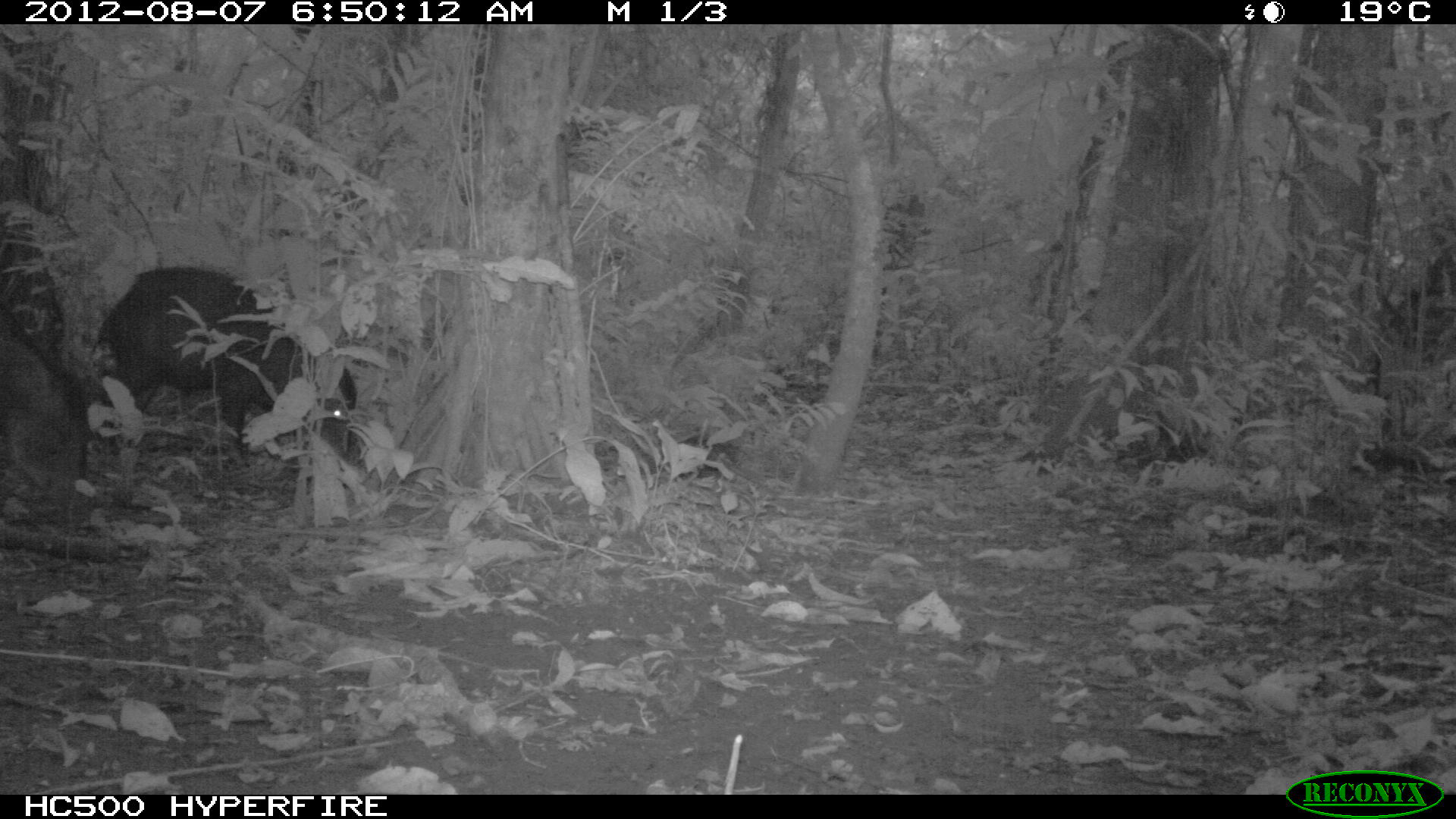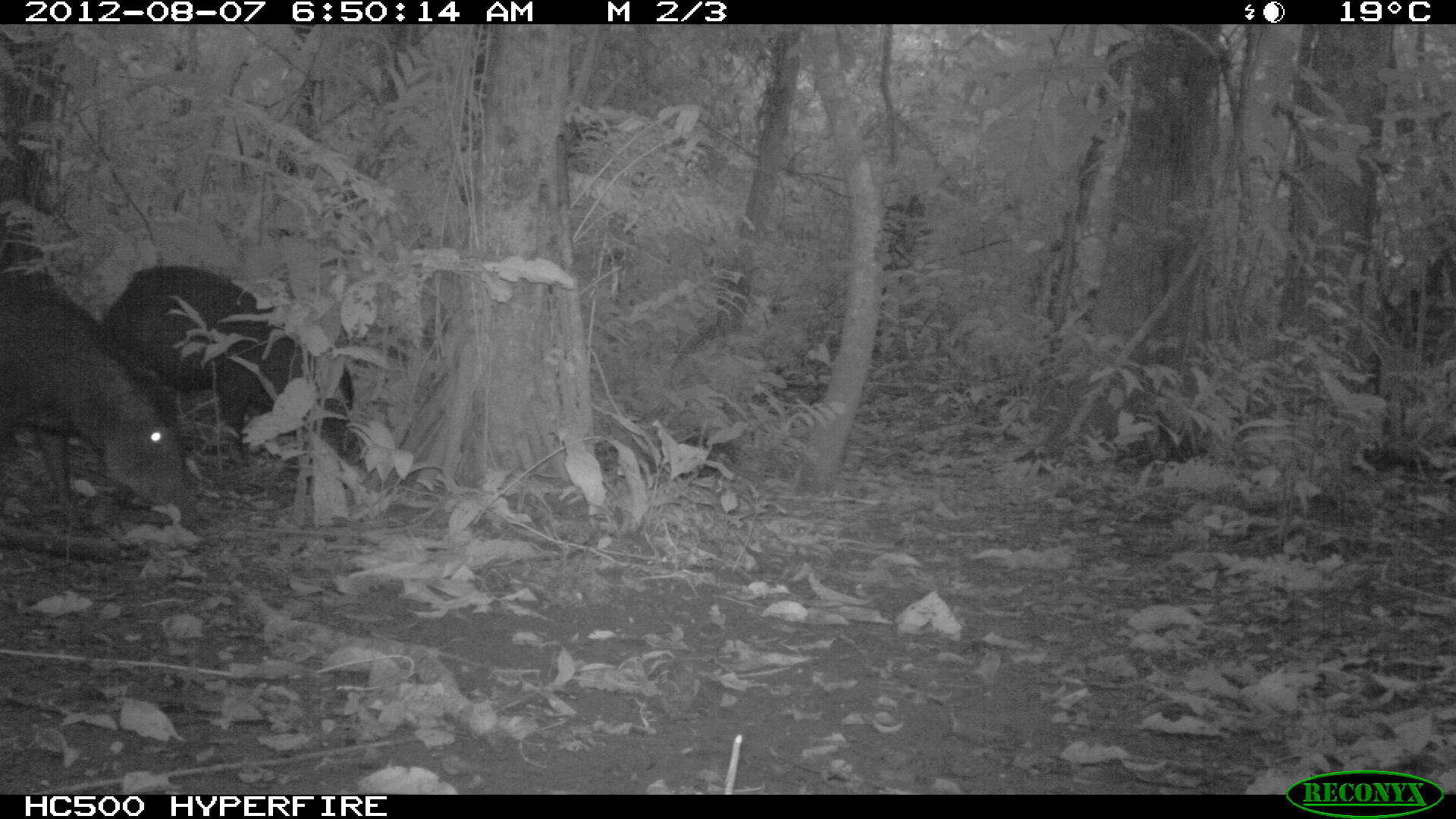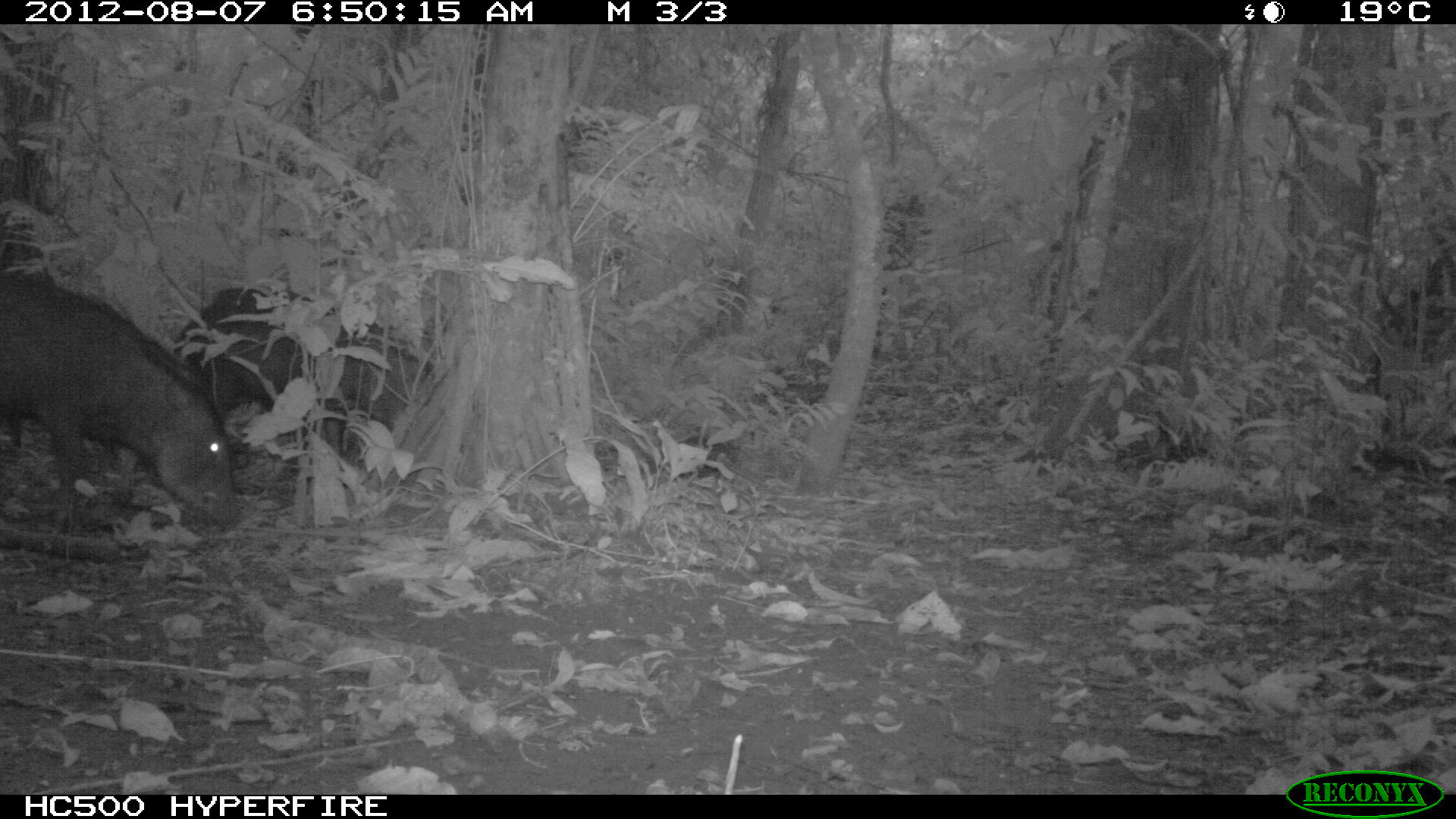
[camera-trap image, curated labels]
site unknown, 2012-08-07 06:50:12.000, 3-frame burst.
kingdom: Animalia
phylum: Chordata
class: Mammalia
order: Artiodactyla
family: Tayassuidae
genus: Tayassu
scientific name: Tayassu pecari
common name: white-lipped peccary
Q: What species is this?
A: Tayassu pecari (white-lipped peccary).